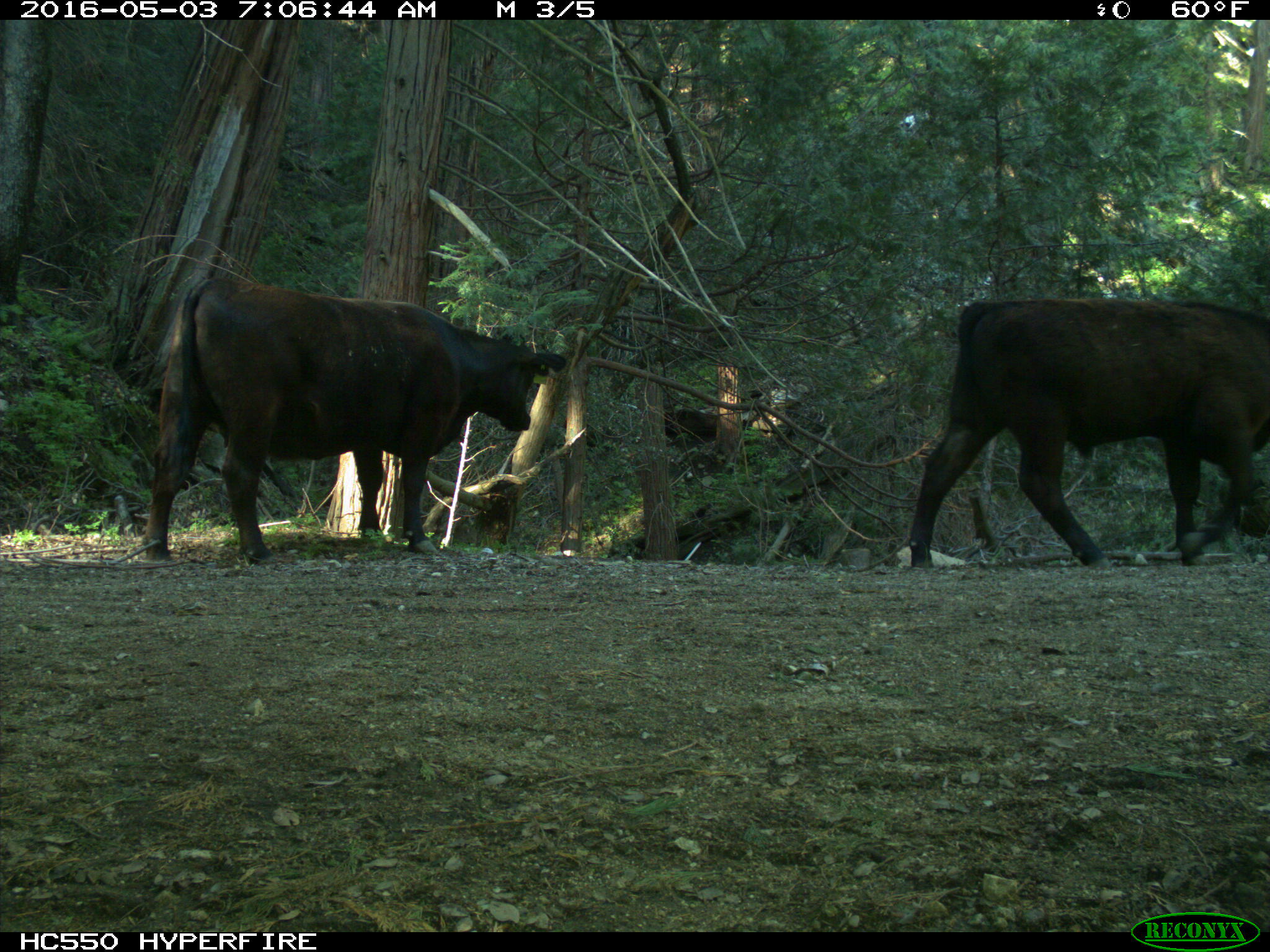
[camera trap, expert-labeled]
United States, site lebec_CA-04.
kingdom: Animalia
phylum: Chordata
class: Mammalia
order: Artiodactyla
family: Bovidae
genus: Bos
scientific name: Bos taurus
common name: domestic cow